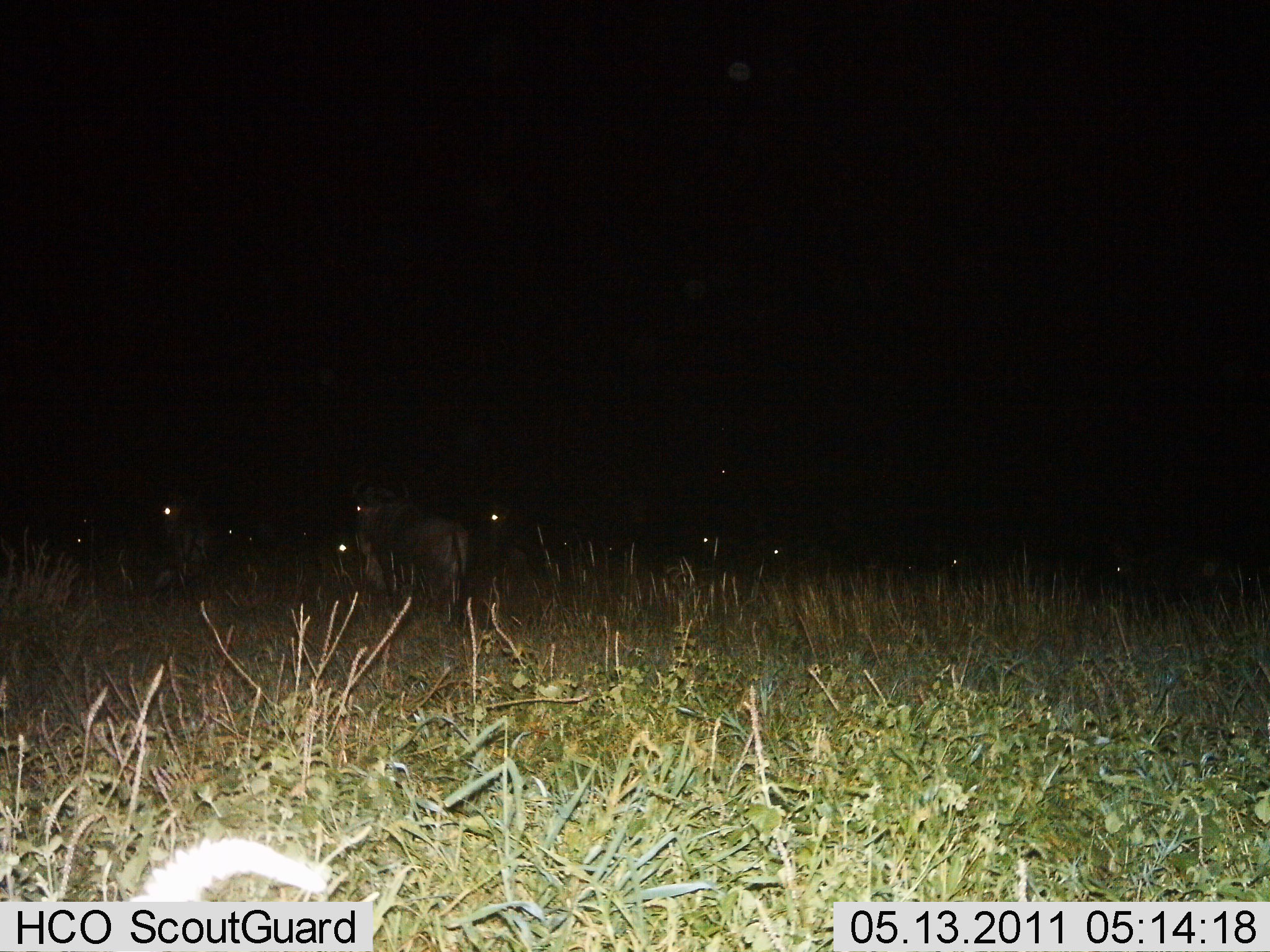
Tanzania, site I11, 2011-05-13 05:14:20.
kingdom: Animalia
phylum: Chordata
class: Mammalia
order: Artiodactyla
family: Bovidae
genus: Connochaetes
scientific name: Connochaetes taurinus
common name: blue wildebeest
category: wildebeest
Wildebeest (blue wildebeest) (Connochaetes taurinus), count 11-50. Behavior (volunteer vote fractions): standing 80%, resting 40%, moving 0%, interacting 20%. Young present (vote fraction): 0%. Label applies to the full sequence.